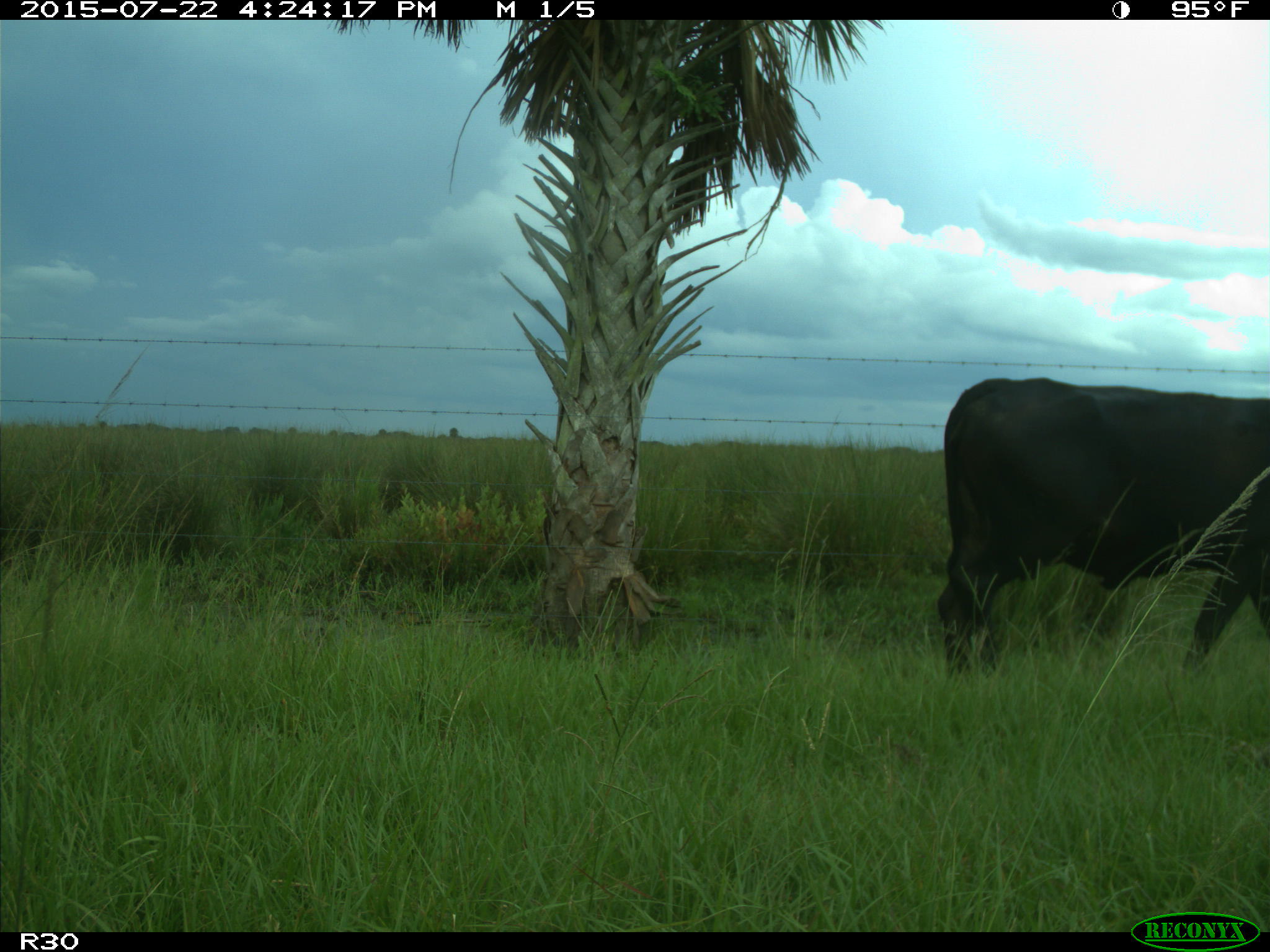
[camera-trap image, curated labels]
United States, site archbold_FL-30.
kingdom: Animalia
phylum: Chordata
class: Mammalia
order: Artiodactyla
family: Bovidae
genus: Bos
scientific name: Bos taurus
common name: domestic cow